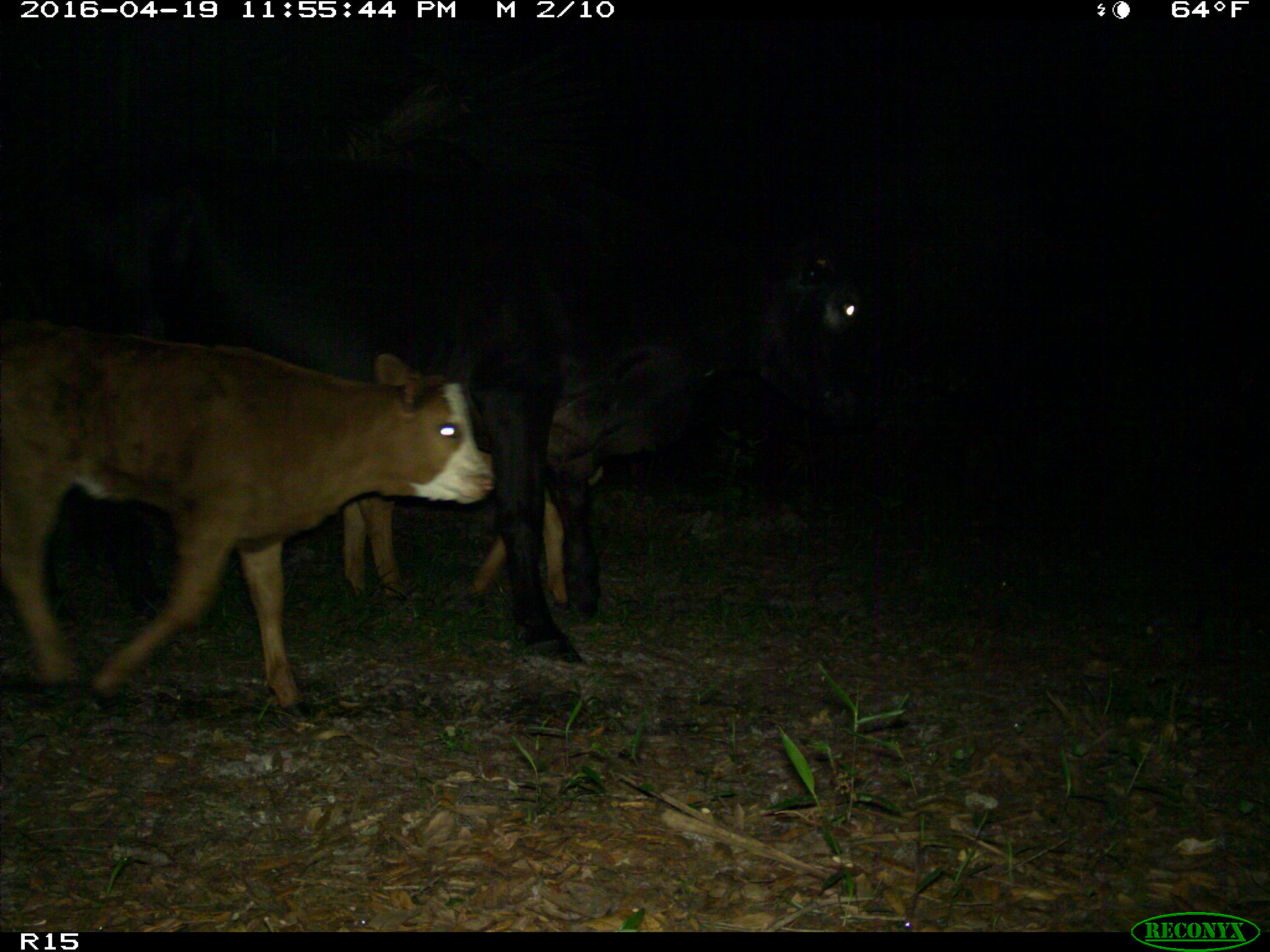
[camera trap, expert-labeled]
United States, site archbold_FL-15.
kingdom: Animalia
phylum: Chordata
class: Mammalia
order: Artiodactyla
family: Bovidae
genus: Bos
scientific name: Bos taurus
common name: domestic cow